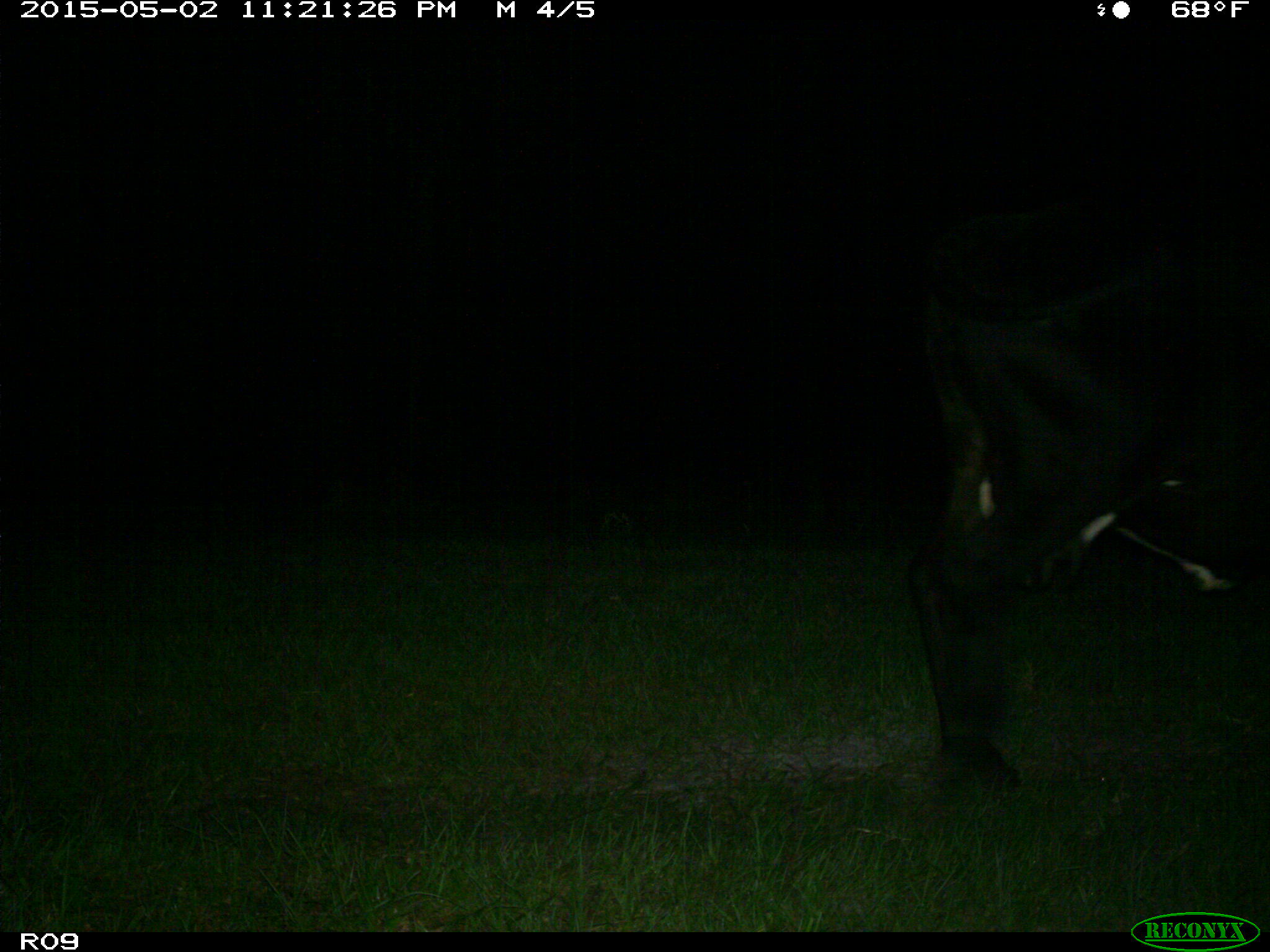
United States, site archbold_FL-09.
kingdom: Animalia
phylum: Chordata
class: Mammalia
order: Artiodactyla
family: Bovidae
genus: Bos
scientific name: Bos taurus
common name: domestic cow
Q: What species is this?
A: Bos taurus (domestic cow).